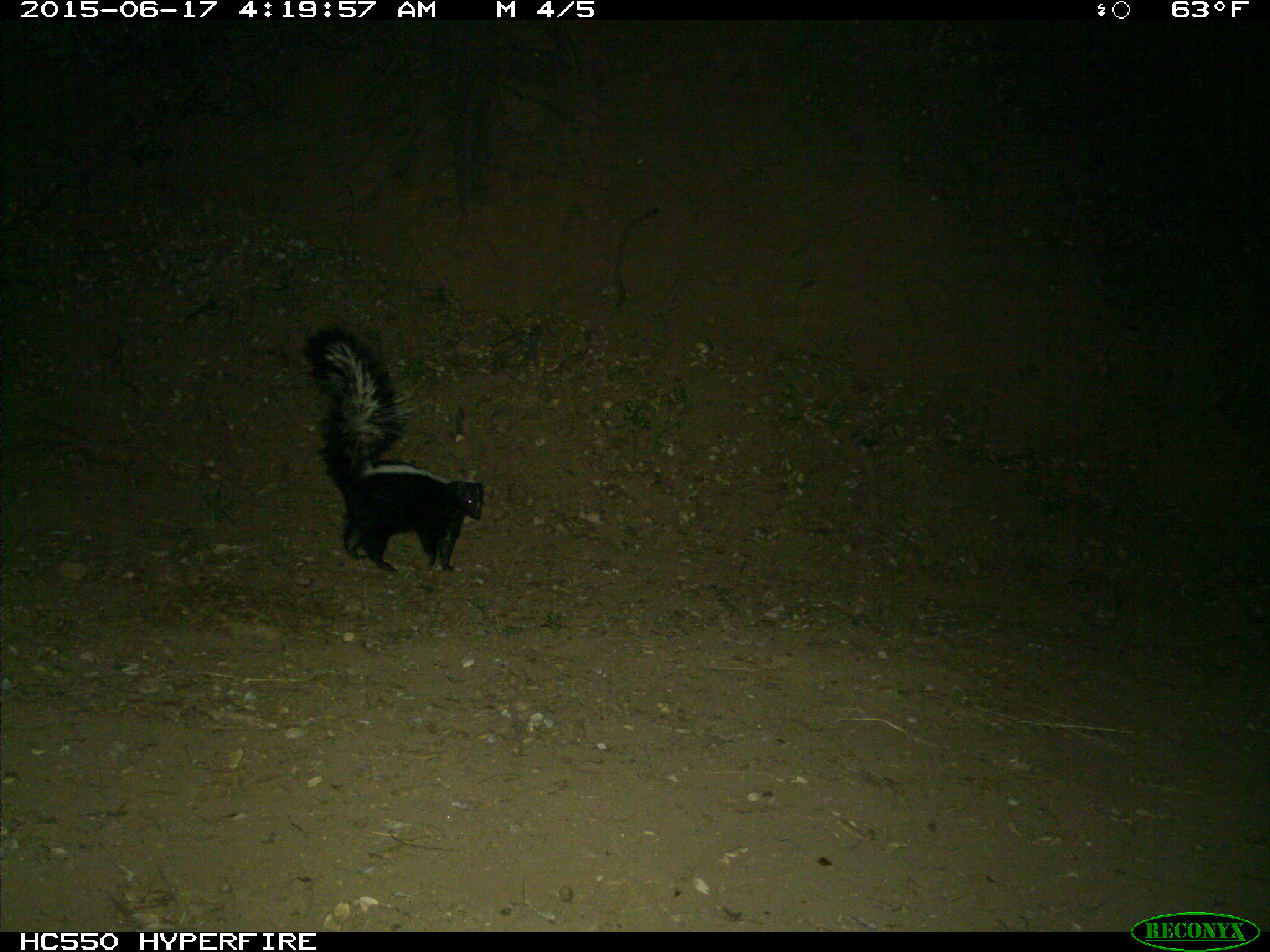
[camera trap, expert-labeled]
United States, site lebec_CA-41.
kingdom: Animalia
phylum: Chordata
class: Mammalia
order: Carnivora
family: Mephitidae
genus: Mephitis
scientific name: Mephitis mephitis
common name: striped skunk